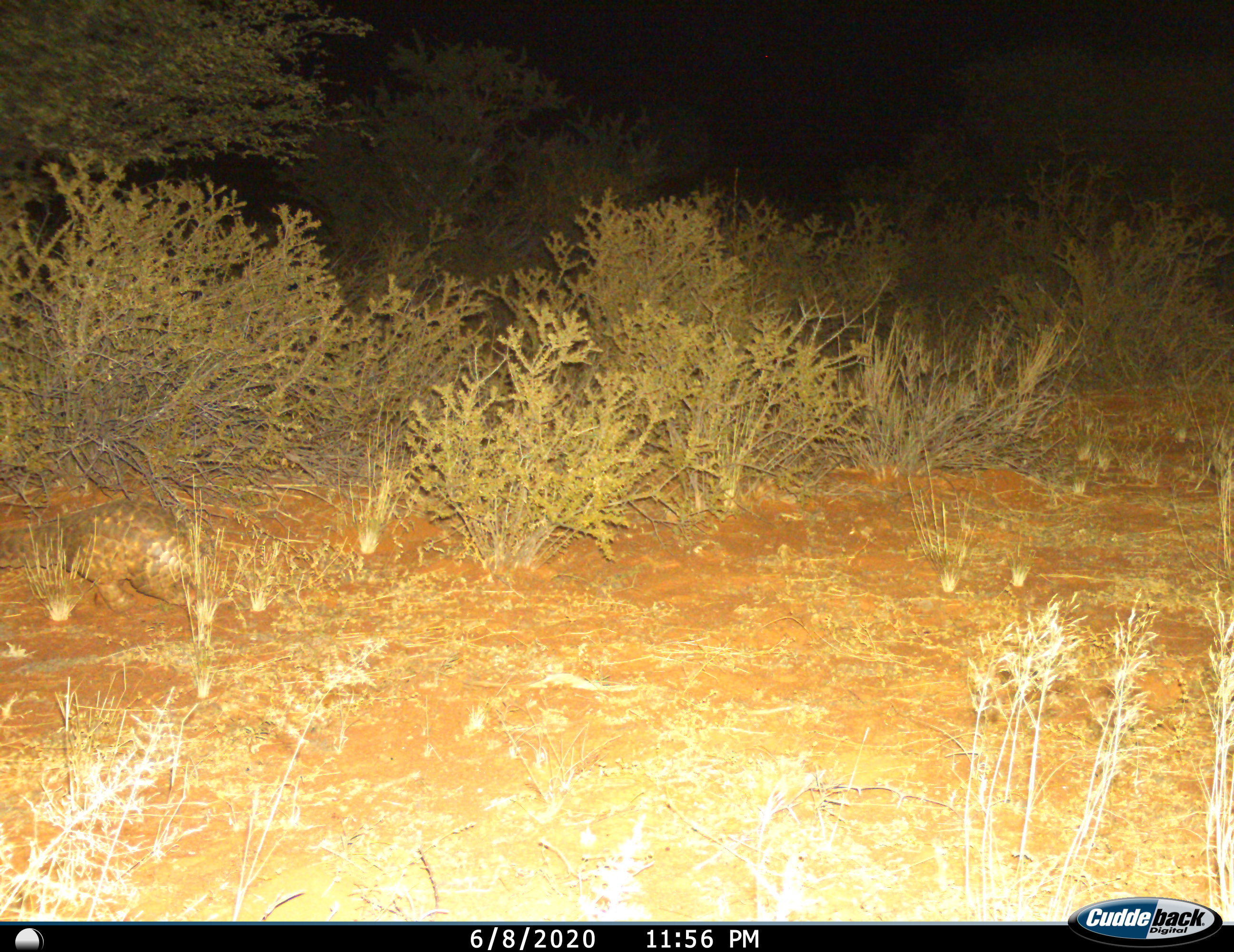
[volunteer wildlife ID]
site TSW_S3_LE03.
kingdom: Animalia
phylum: Chordata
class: Mammalia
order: Pholidota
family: Manidae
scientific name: Manidae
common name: pangolin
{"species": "pangolin (Manidae)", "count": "1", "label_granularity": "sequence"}